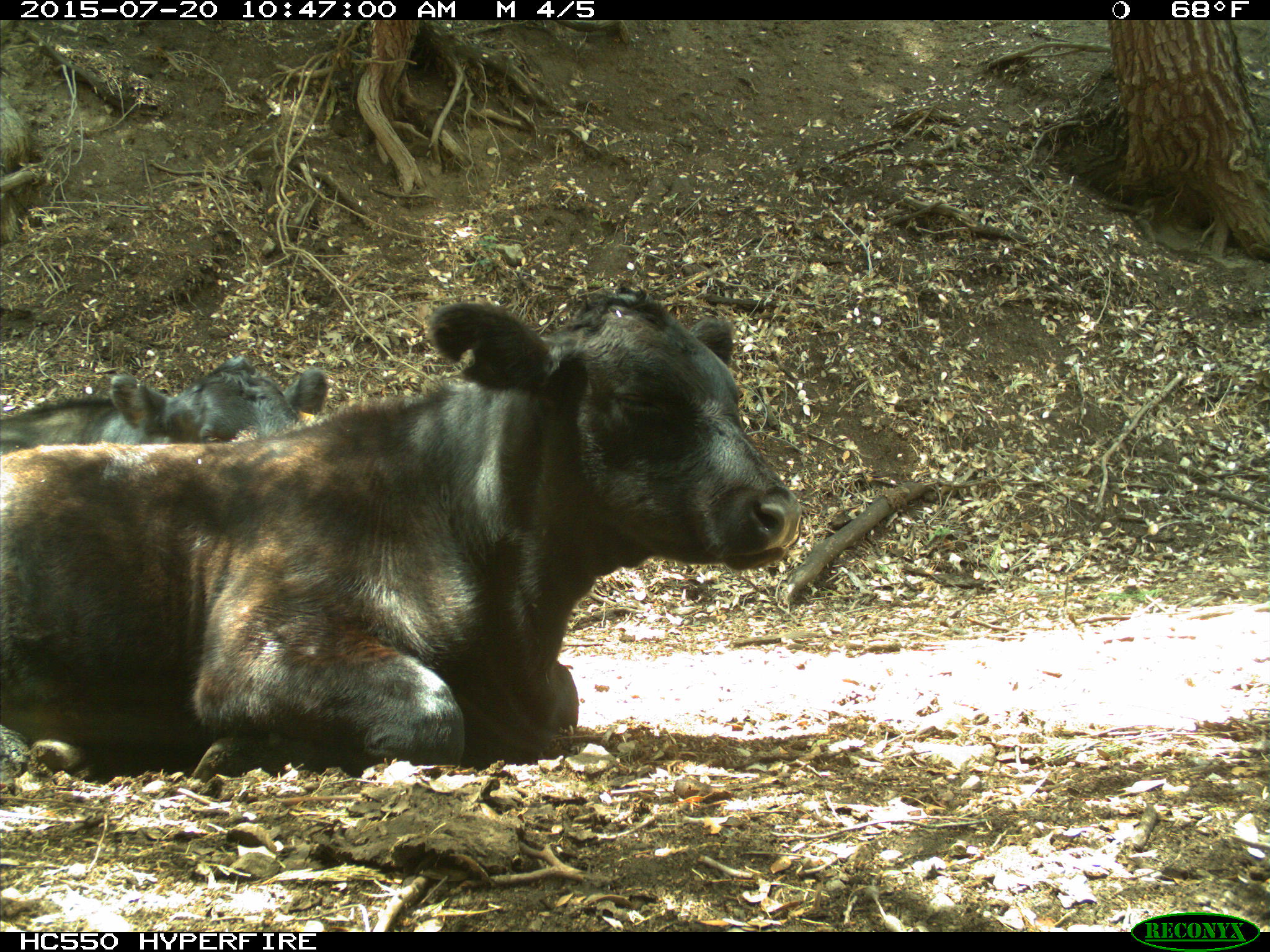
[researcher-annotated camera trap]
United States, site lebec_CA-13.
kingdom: Animalia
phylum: Chordata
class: Mammalia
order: Artiodactyla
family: Bovidae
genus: Bos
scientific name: Bos taurus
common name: domestic cow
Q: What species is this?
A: Bos taurus (domestic cow).